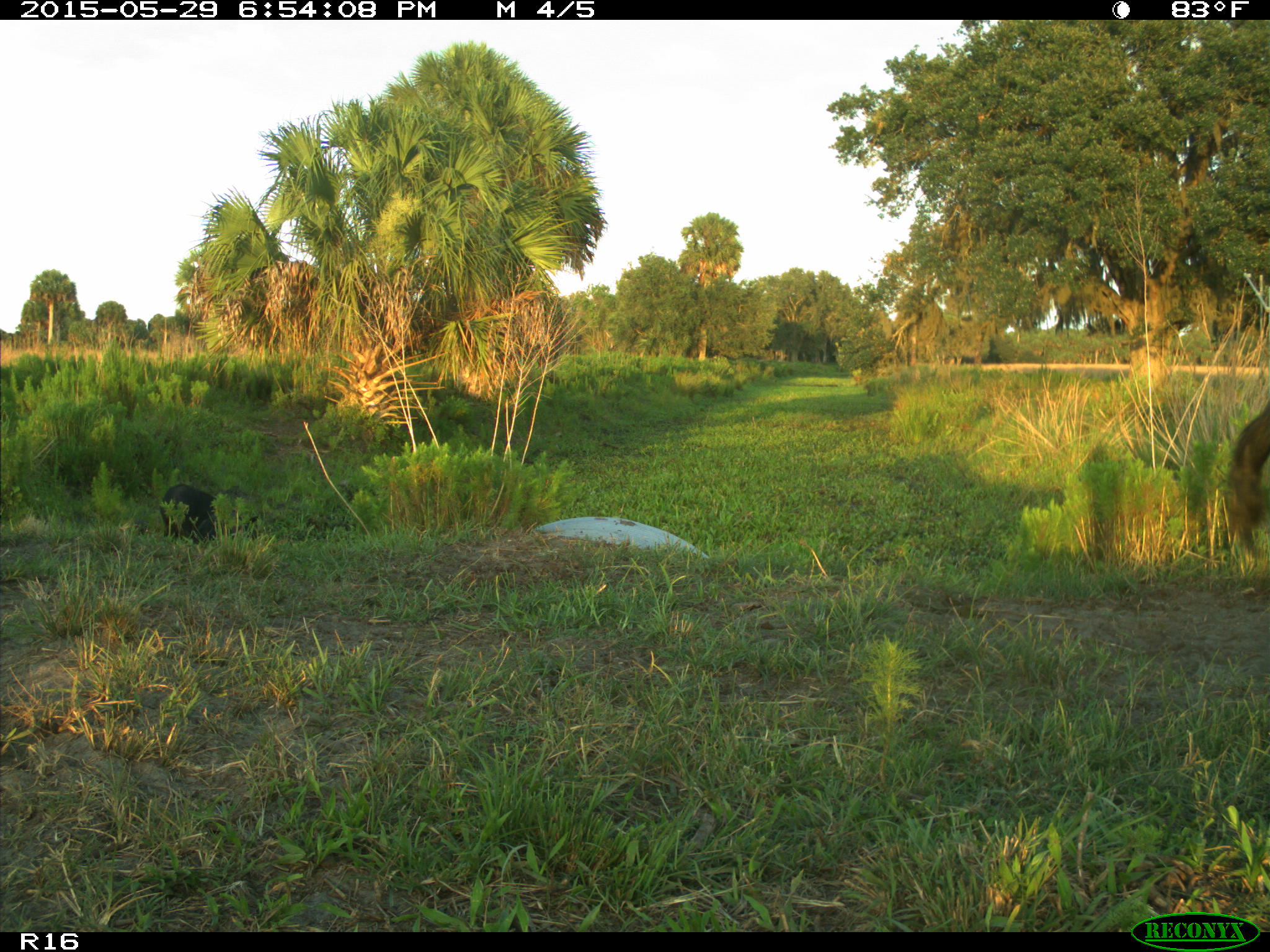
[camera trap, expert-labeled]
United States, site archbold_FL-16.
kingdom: Animalia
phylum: Chordata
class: Mammalia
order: Artiodactyla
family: Bovidae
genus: Bos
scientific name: Bos taurus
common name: domestic cow